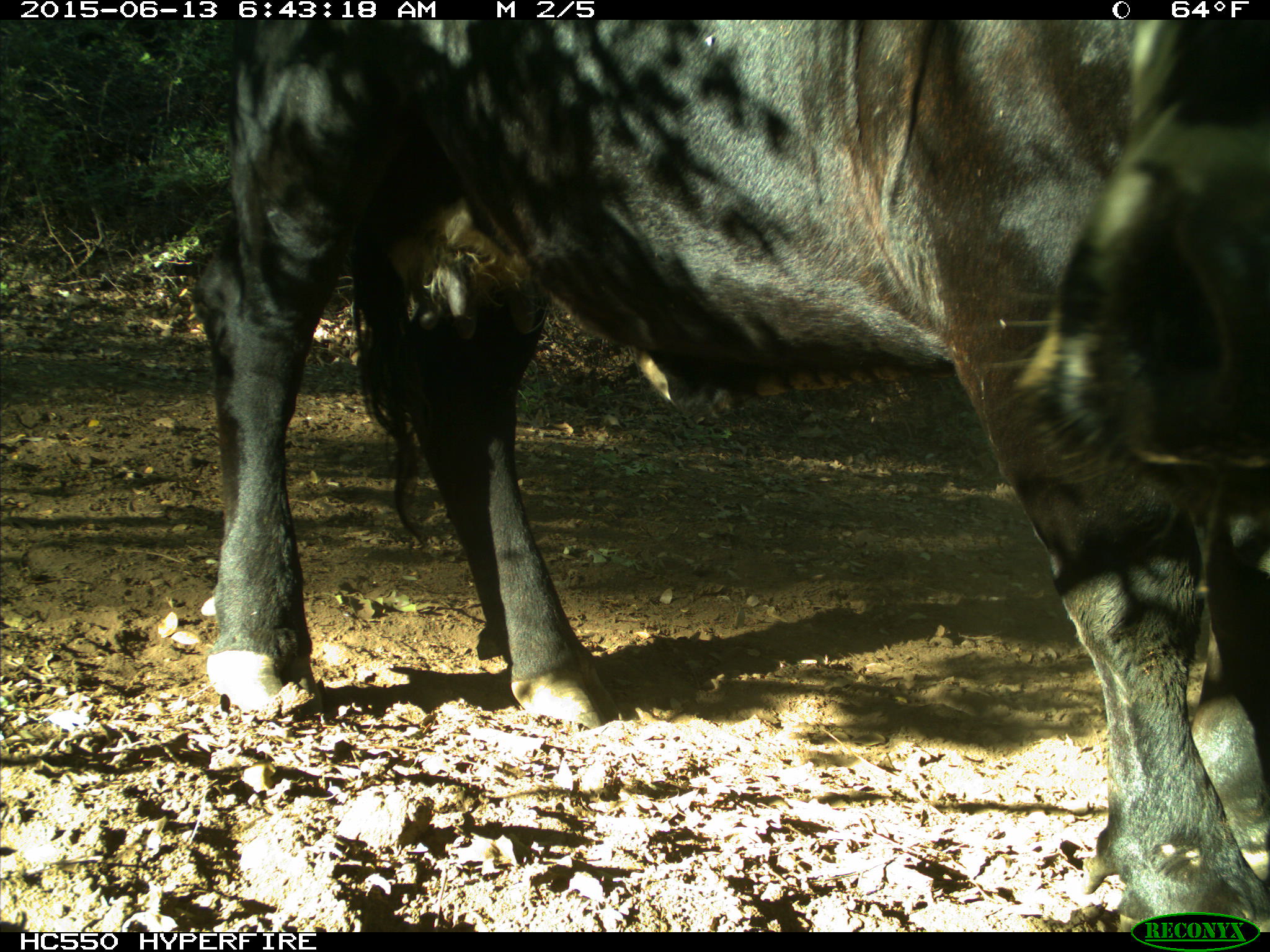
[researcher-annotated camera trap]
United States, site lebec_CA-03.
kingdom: Animalia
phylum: Chordata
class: Mammalia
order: Artiodactyla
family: Bovidae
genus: Bos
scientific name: Bos taurus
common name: domestic cow